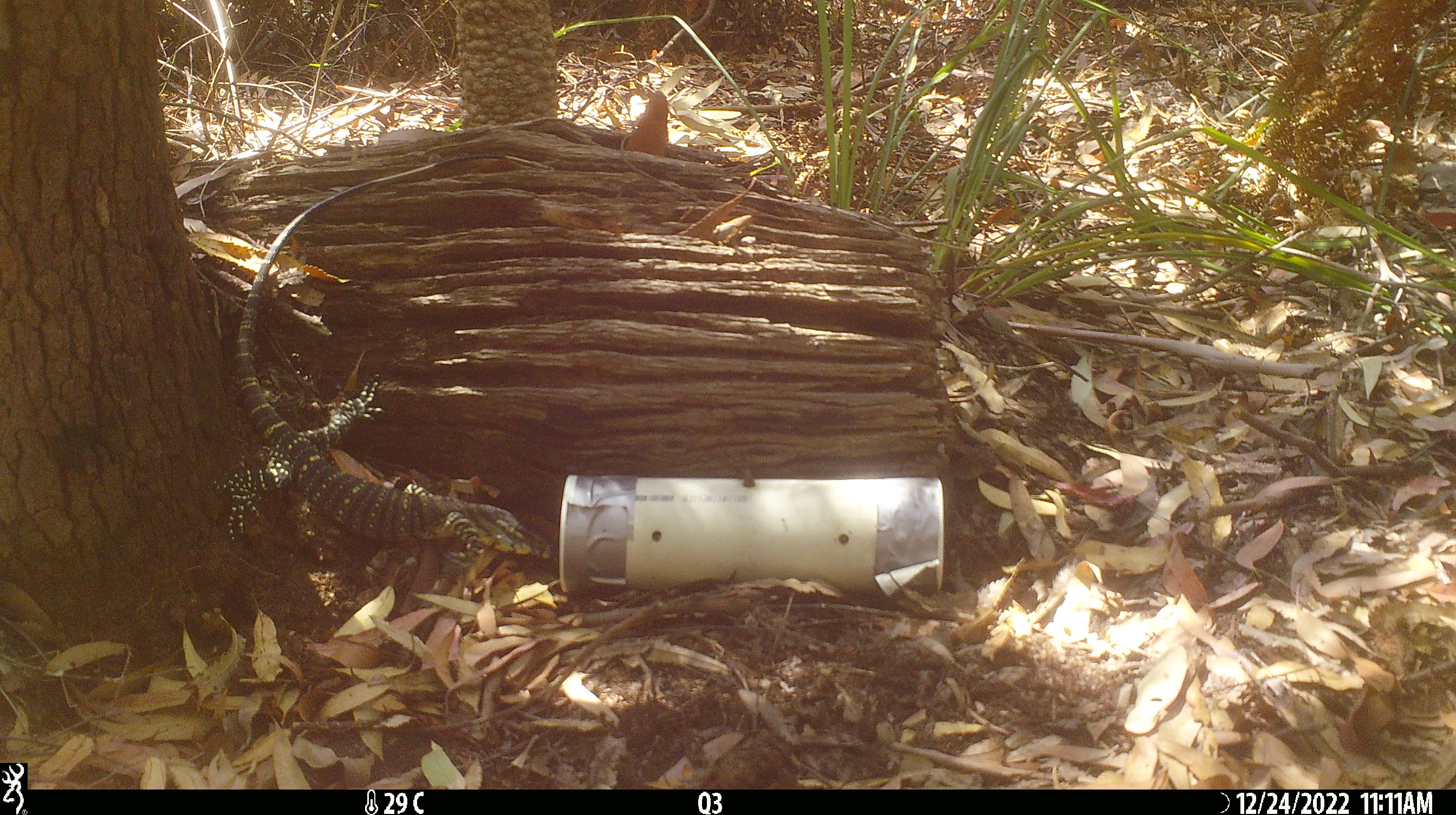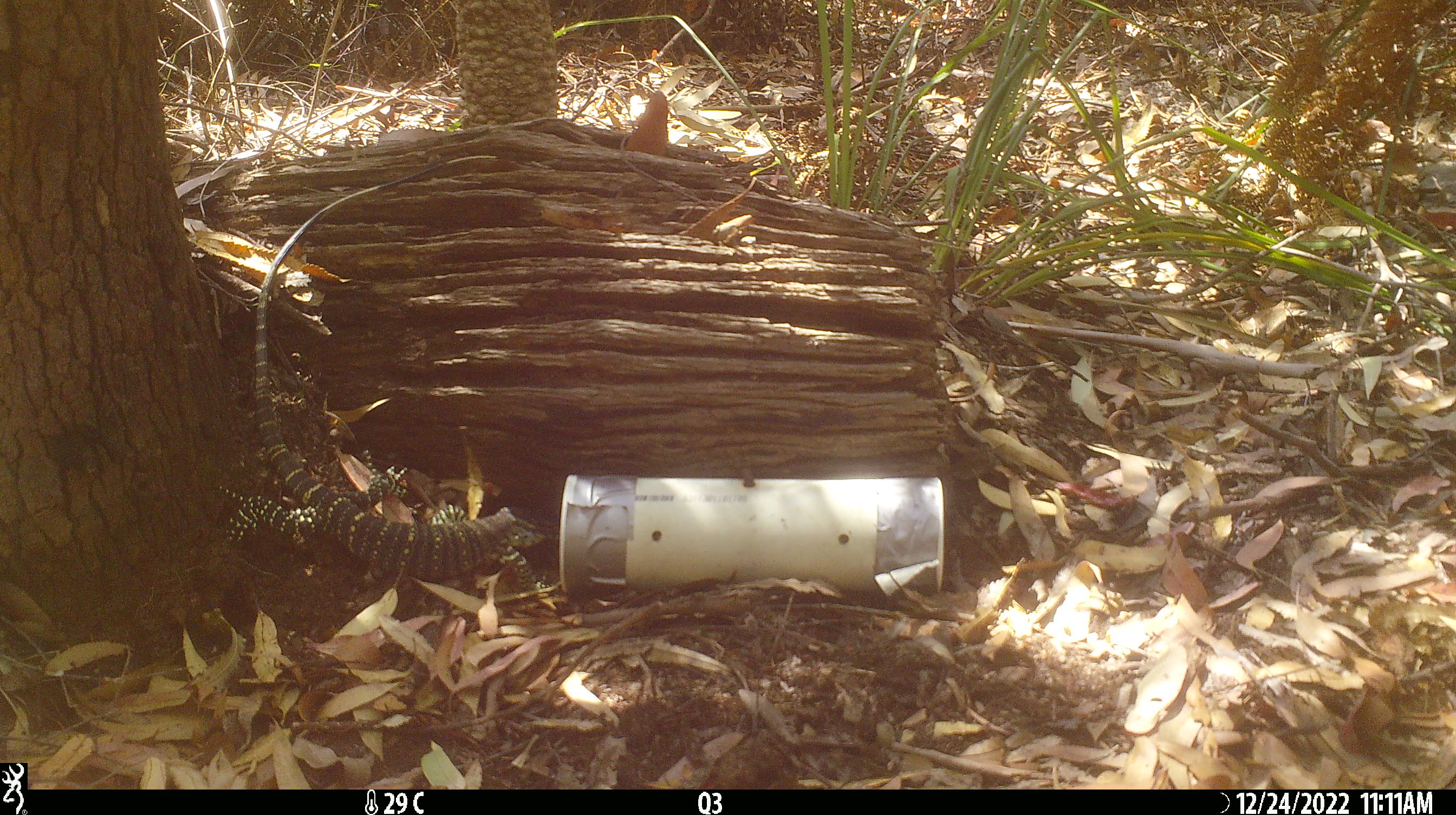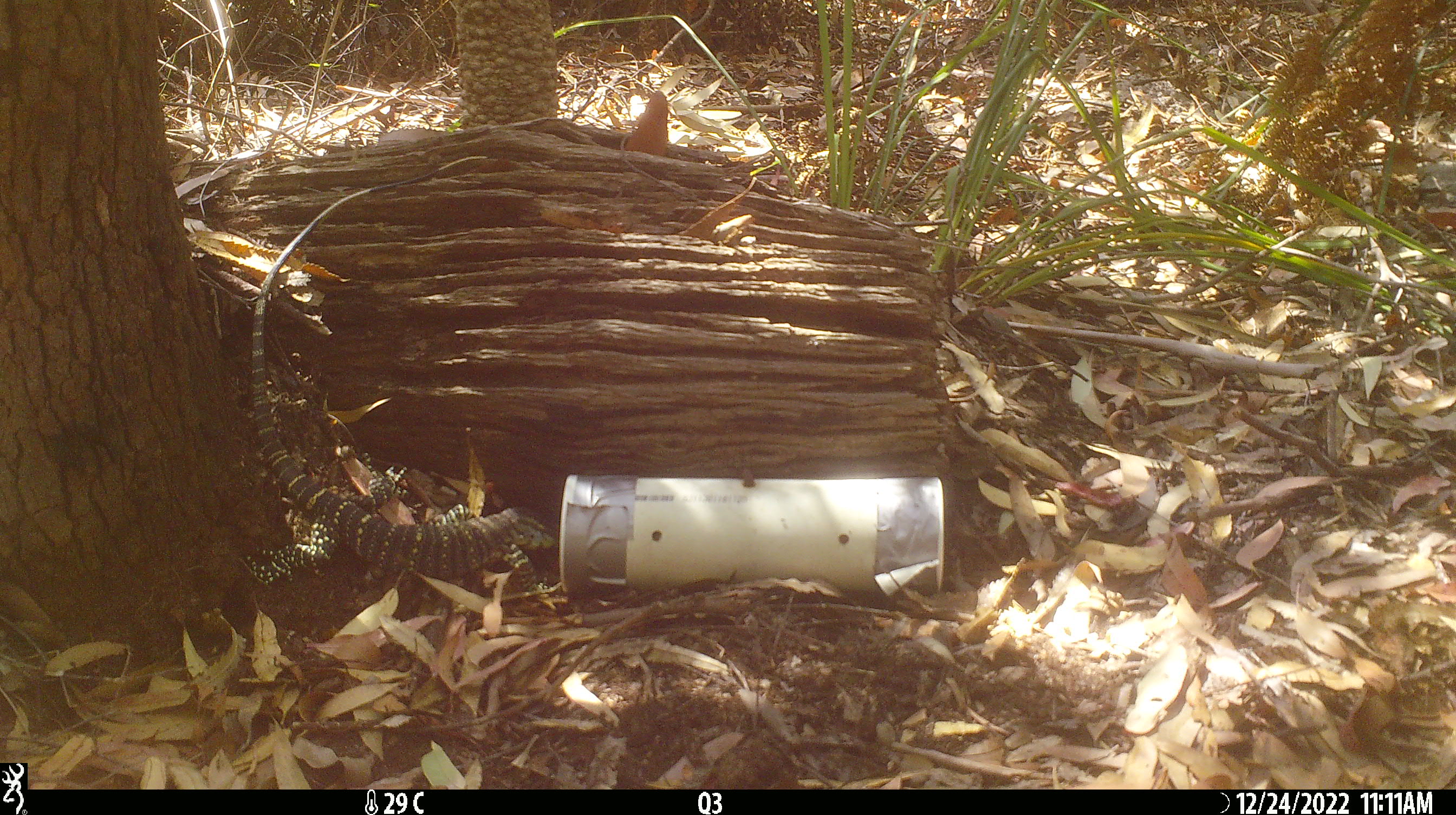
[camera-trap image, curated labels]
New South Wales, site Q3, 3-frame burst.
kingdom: Animalia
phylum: Chordata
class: Reptilia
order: Squamata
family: Varanidae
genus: Varanus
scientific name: Varanus varius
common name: lace monitor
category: goanna